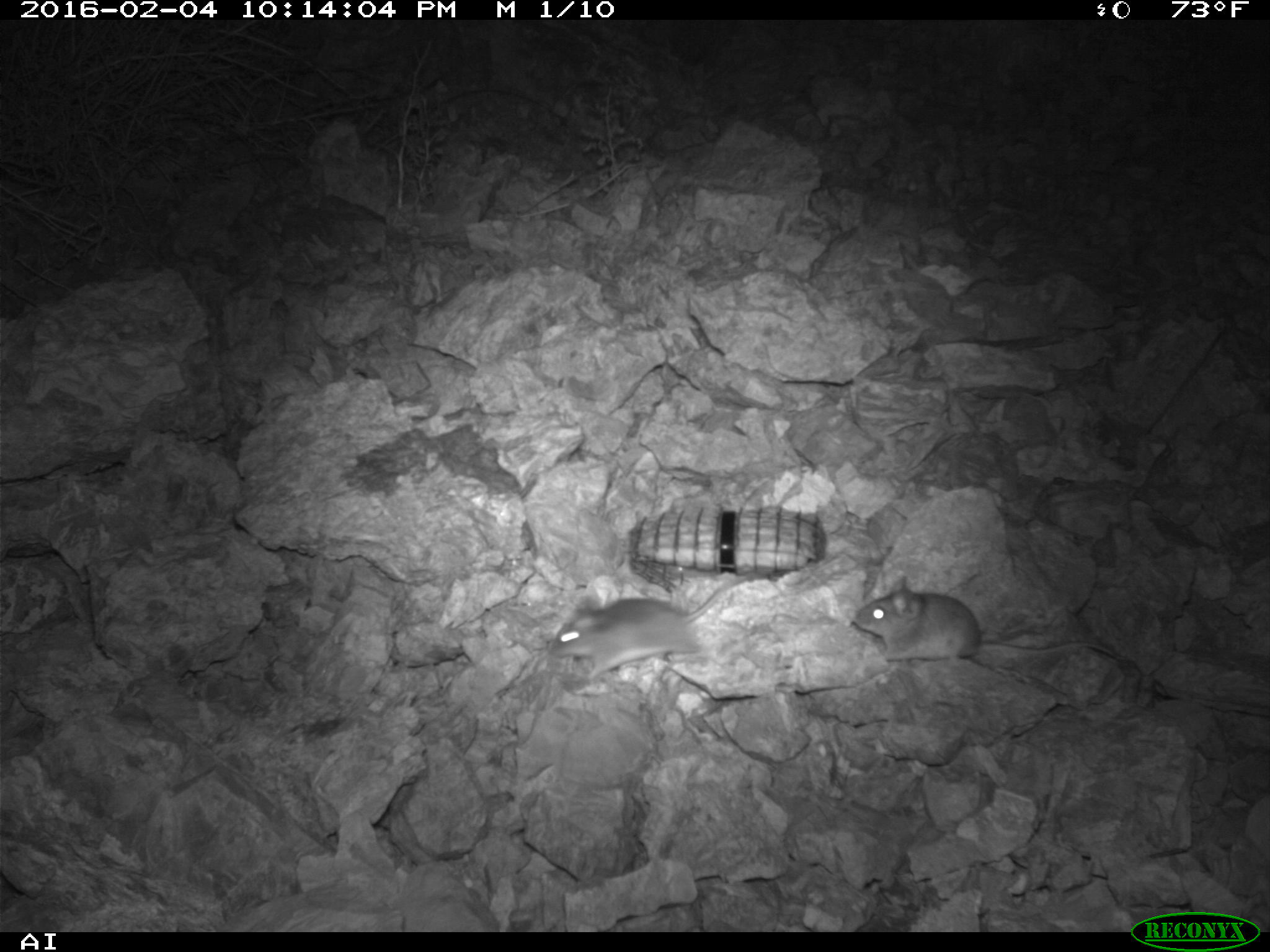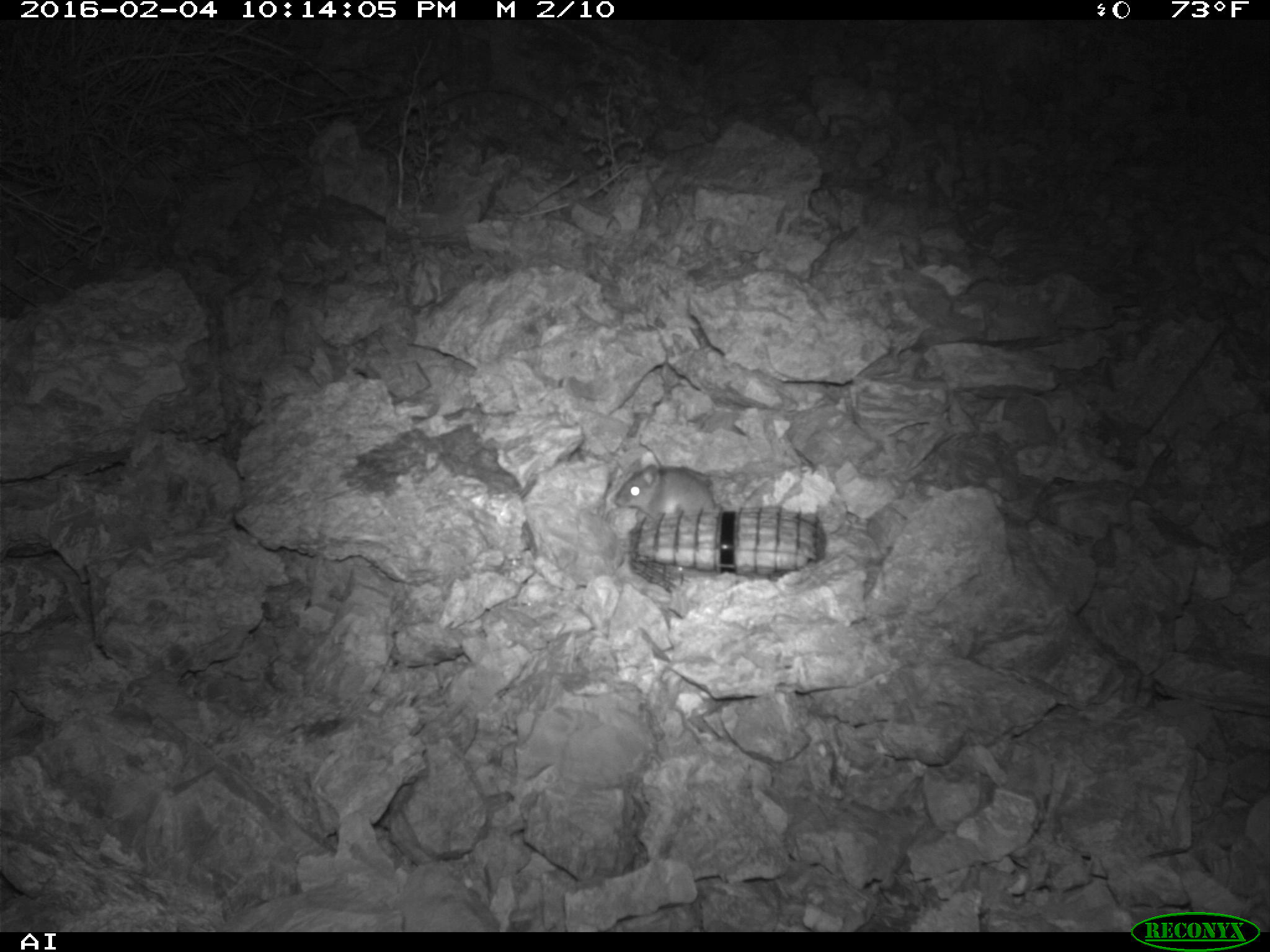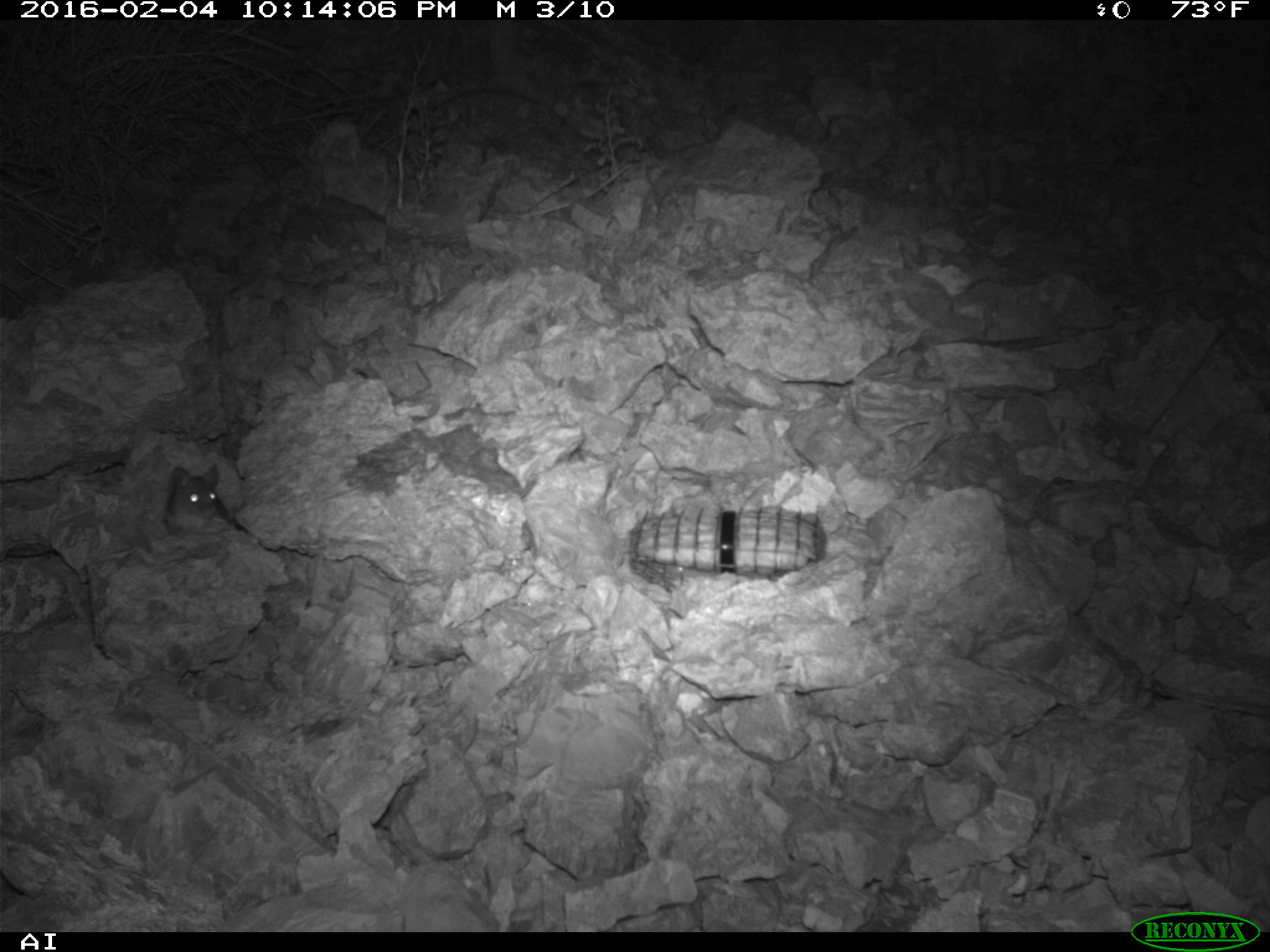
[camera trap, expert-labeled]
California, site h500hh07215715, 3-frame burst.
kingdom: Animalia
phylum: Chordata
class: Mammalia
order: Rodentia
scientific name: Rodentia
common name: rodent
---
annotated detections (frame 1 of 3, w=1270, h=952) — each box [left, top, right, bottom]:
rodent: [548, 571, 773, 681]; [852, 575, 1125, 661]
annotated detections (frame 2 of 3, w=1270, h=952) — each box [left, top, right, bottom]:
rodent: [611, 464, 717, 519]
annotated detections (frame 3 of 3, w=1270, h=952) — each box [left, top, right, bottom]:
rodent: [162, 463, 233, 534]